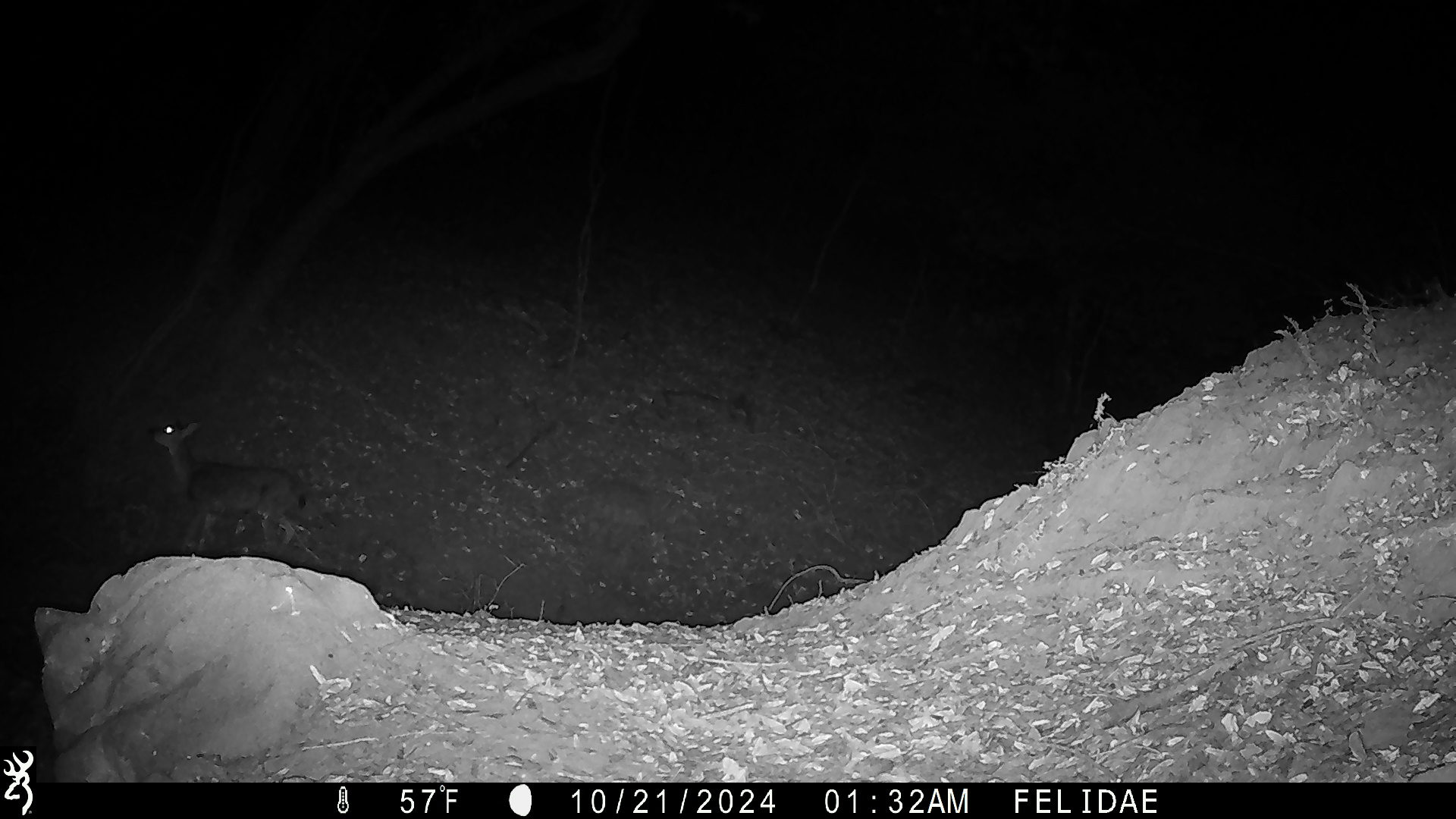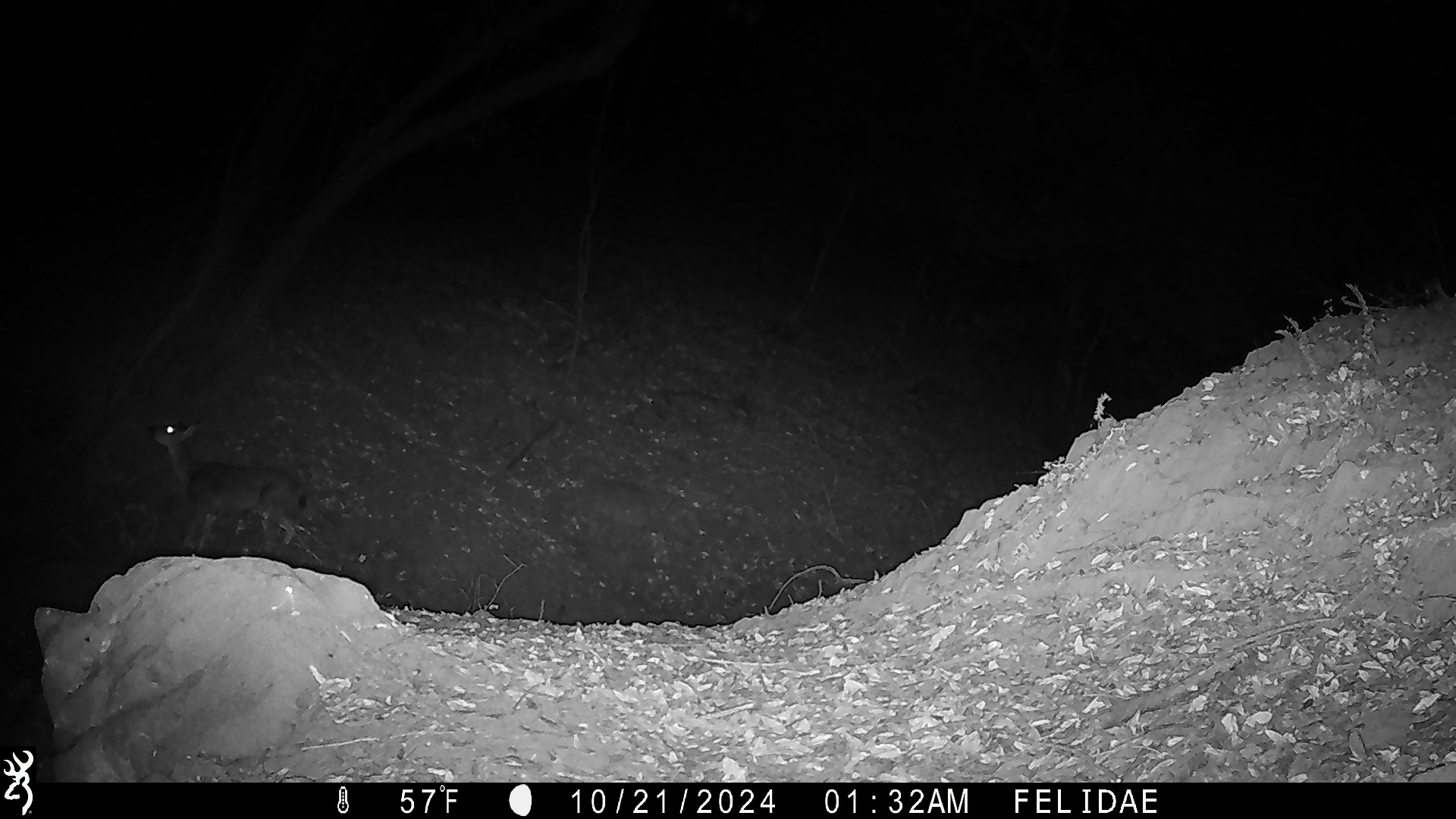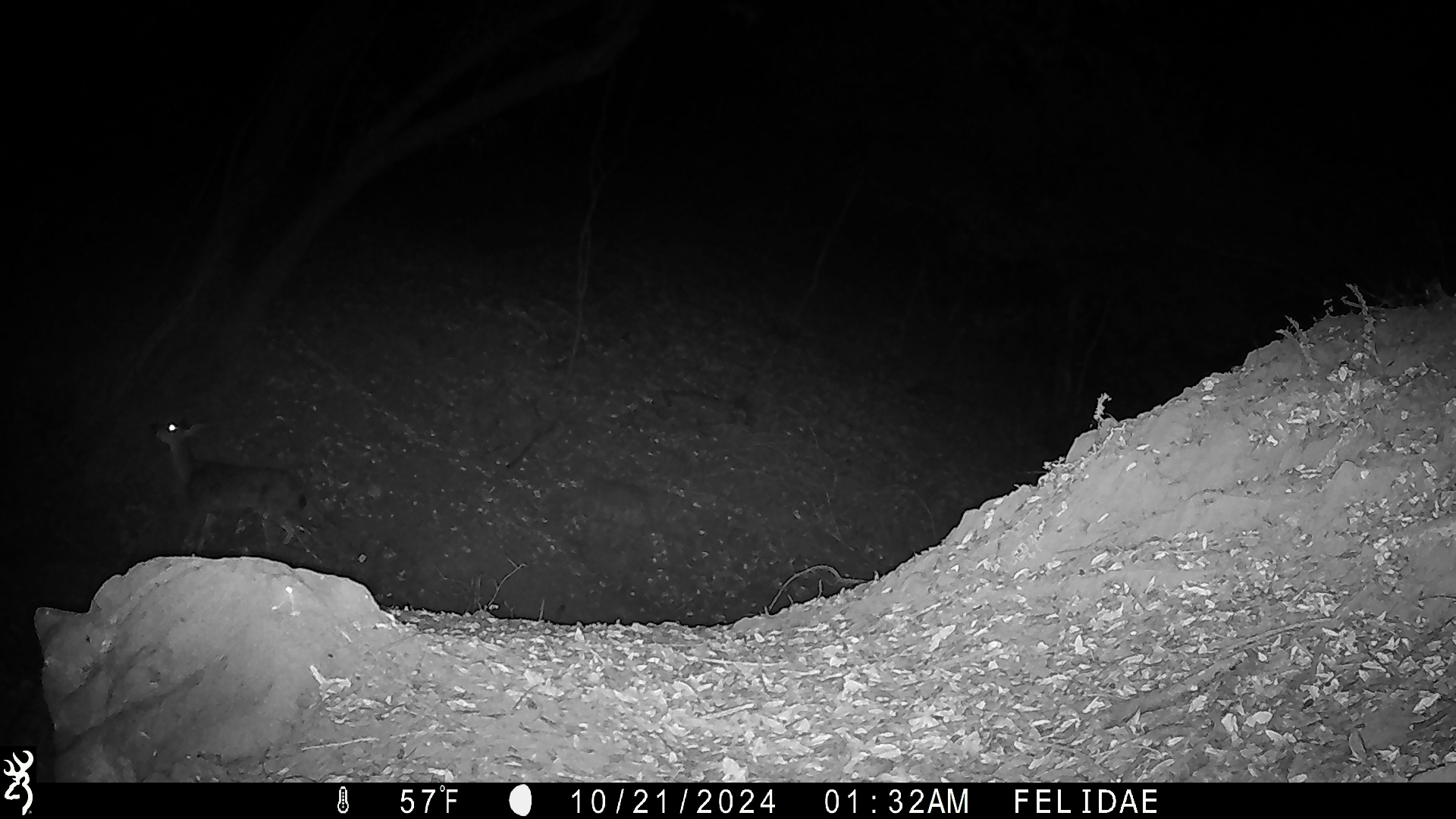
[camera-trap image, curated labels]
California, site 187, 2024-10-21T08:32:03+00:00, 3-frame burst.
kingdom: Animalia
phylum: Chordata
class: Mammalia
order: Artiodactyla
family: Cervidae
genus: Odocoileus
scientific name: Odocoileus hemionus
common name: mule deer